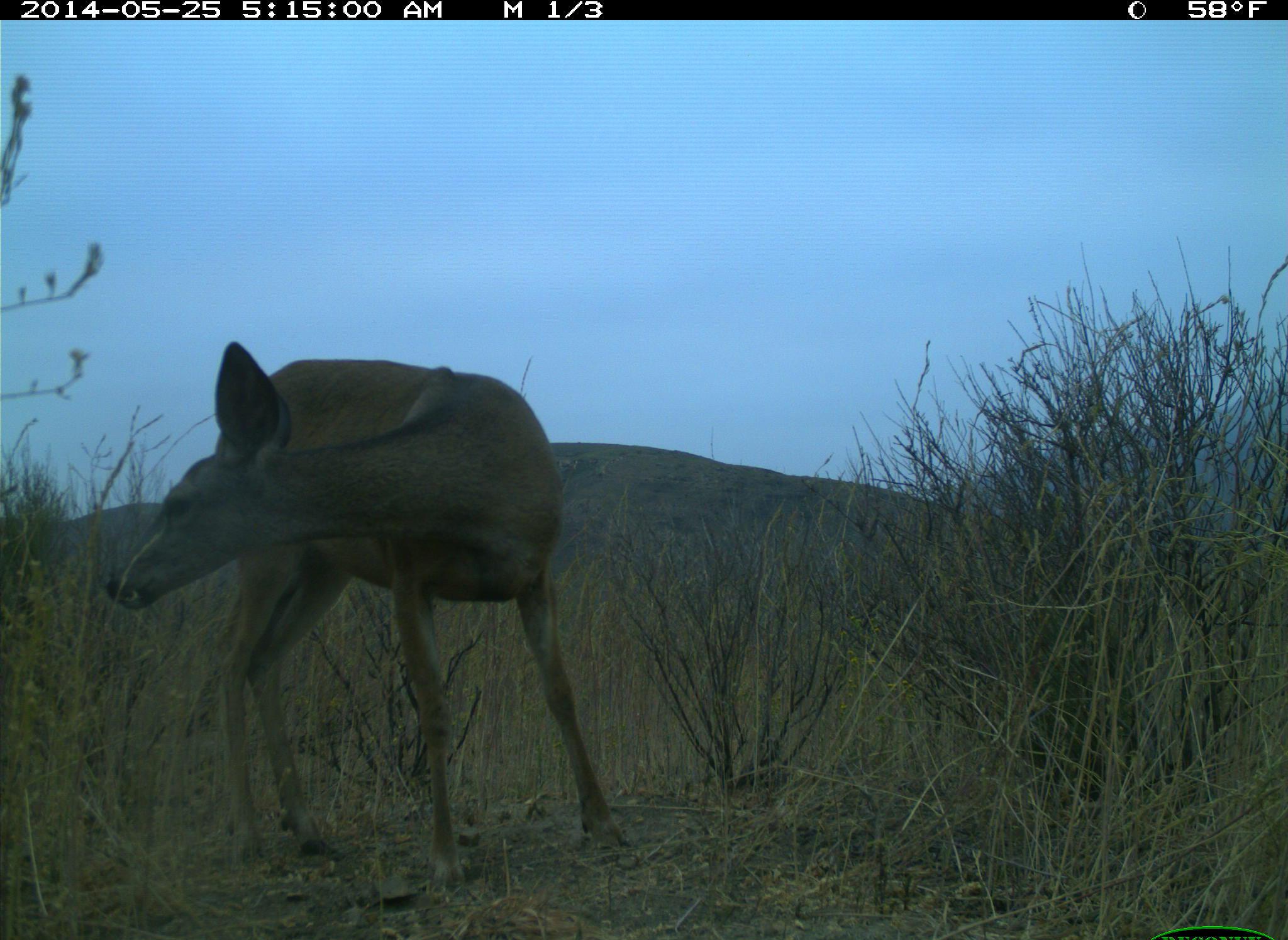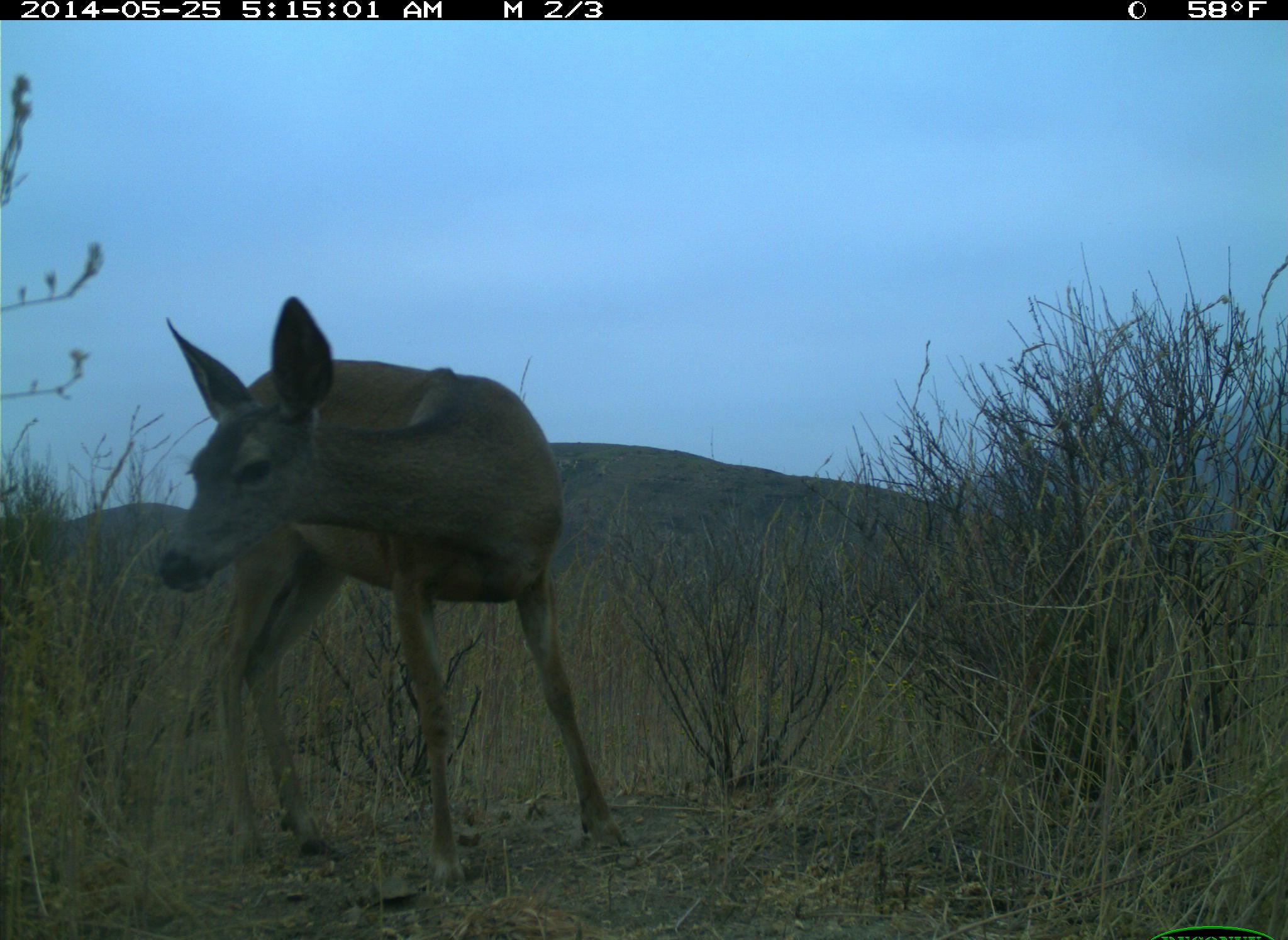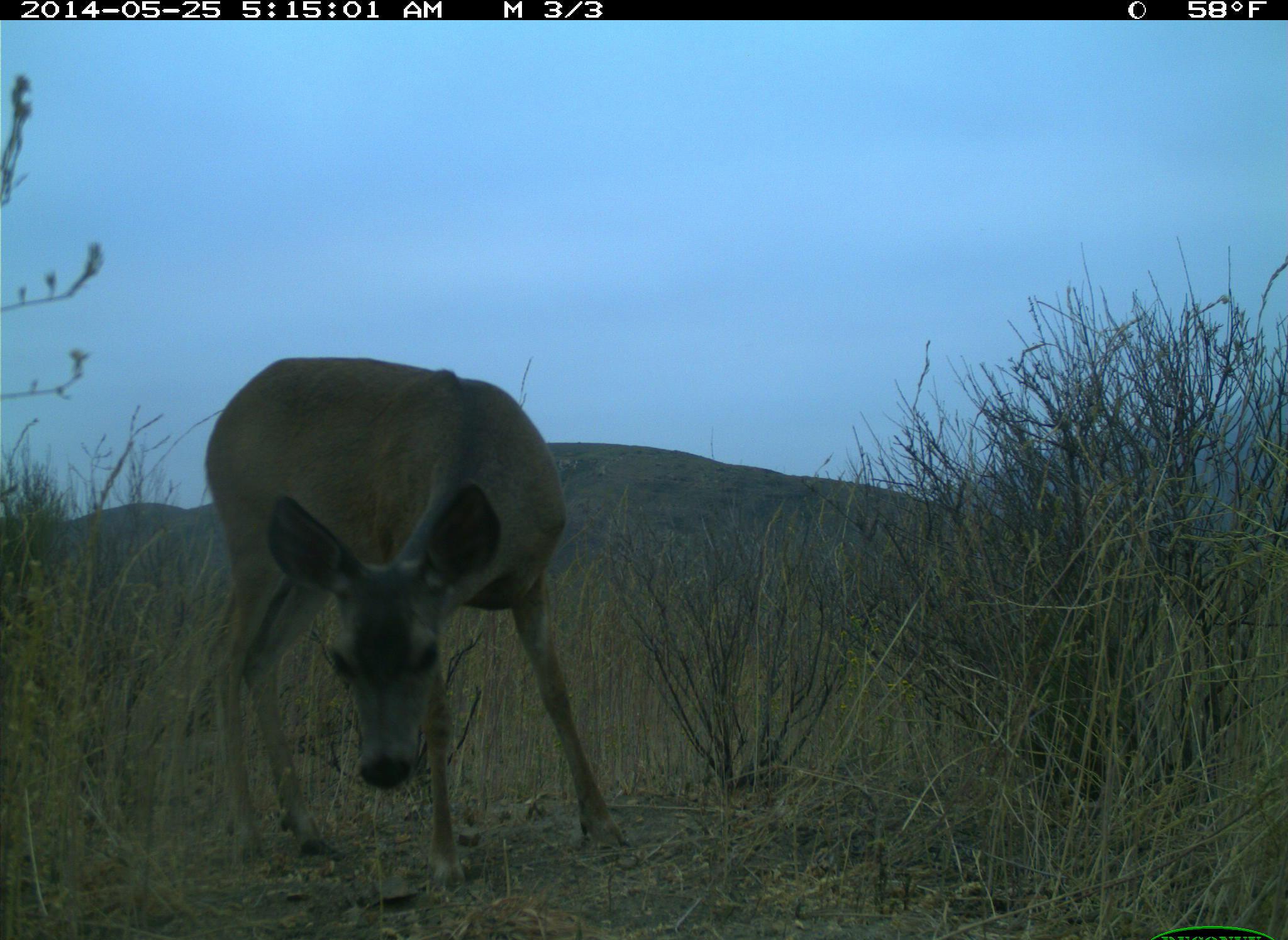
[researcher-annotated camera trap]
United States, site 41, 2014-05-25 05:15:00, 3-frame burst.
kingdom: Animalia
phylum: Chordata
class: Mammalia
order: Artiodactyla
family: Cervidae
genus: Odocoileus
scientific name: Odocoileus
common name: deer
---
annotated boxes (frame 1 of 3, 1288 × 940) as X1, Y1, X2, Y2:
deer: 110, 339, 631, 892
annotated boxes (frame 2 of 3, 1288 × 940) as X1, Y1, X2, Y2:
deer: 156, 292, 629, 895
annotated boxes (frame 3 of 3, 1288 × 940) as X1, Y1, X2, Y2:
deer: 202, 355, 636, 895